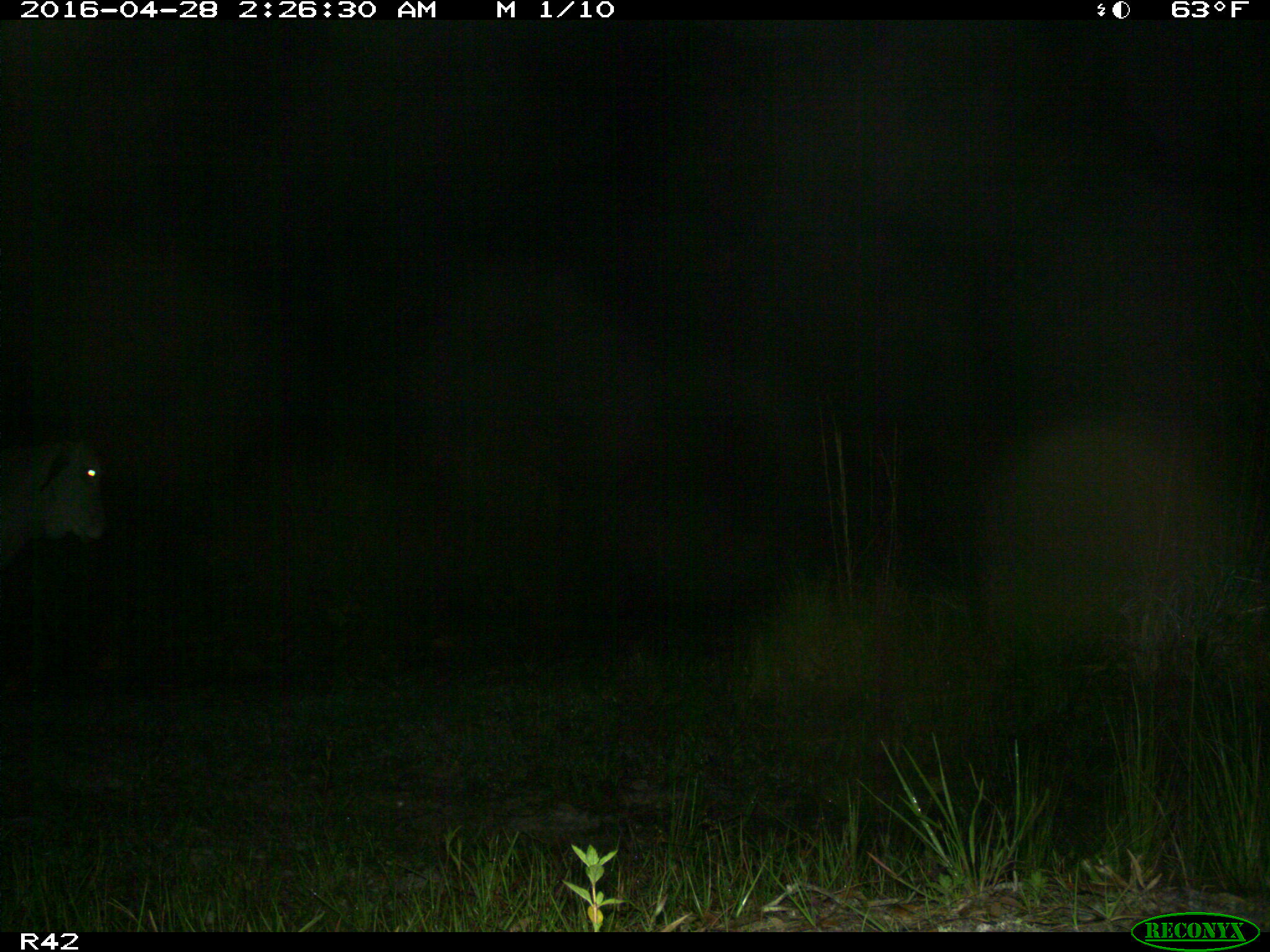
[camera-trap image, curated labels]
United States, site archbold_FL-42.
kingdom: Animalia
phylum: Chordata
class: Mammalia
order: Artiodactyla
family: Bovidae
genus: Bos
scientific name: Bos taurus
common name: domestic cow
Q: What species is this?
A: Bos taurus (domestic cow).